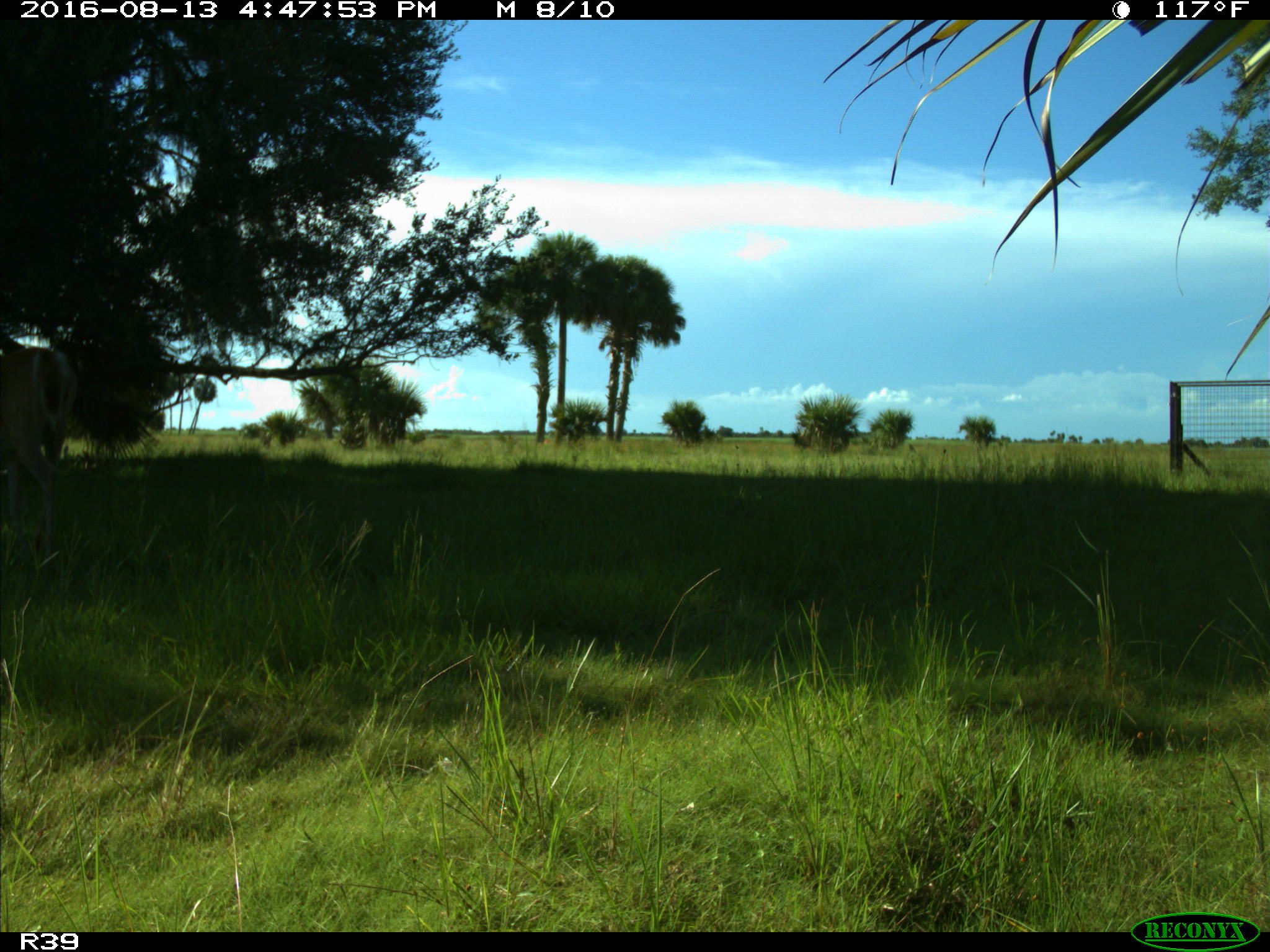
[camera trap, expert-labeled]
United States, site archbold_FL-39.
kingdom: Animalia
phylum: Chordata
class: Mammalia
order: Artiodactyla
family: Cervidae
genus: Odocoileus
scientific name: Odocoileus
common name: deer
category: unidentified deer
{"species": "unidentified deer (deer) (Odocoileus)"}